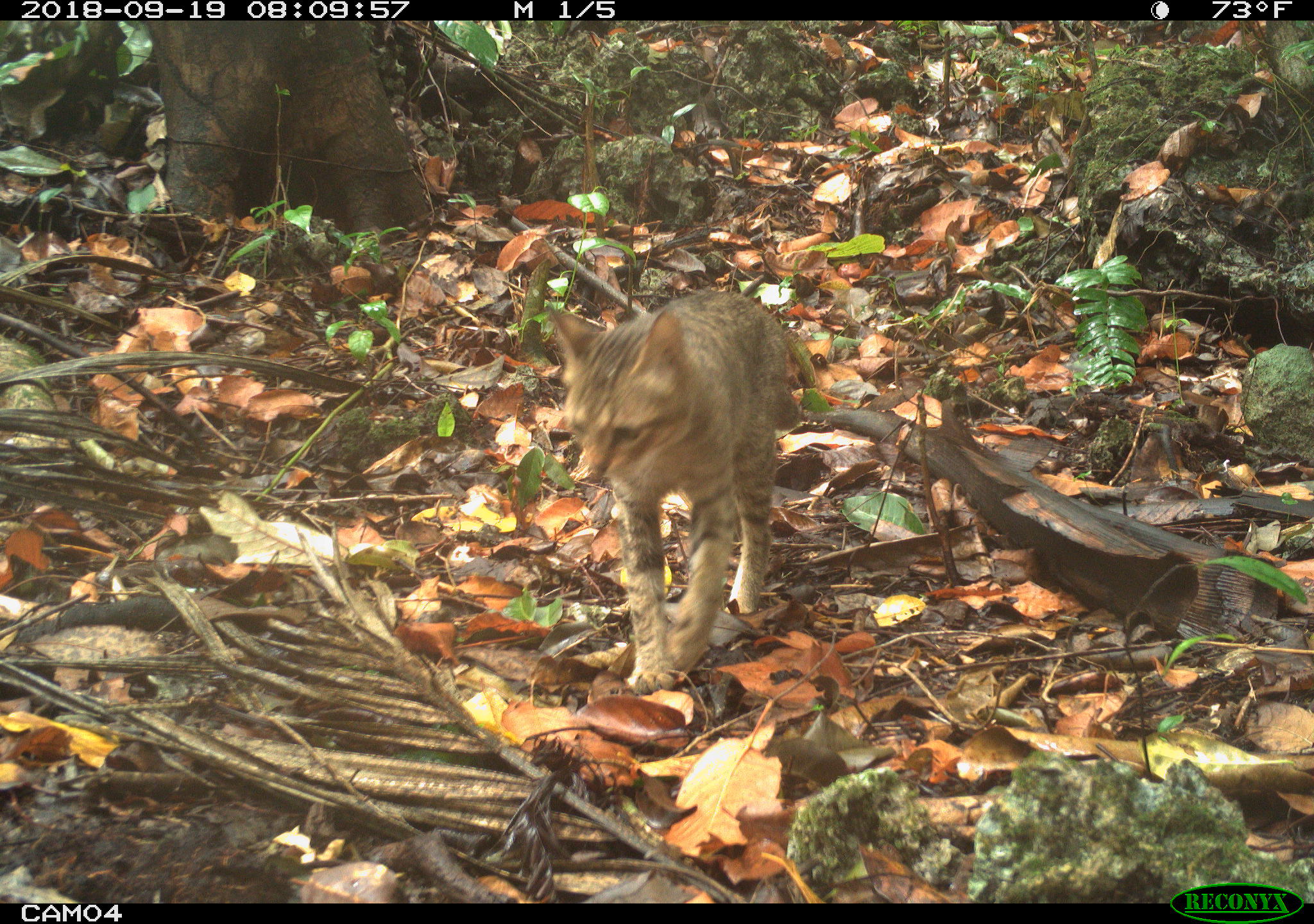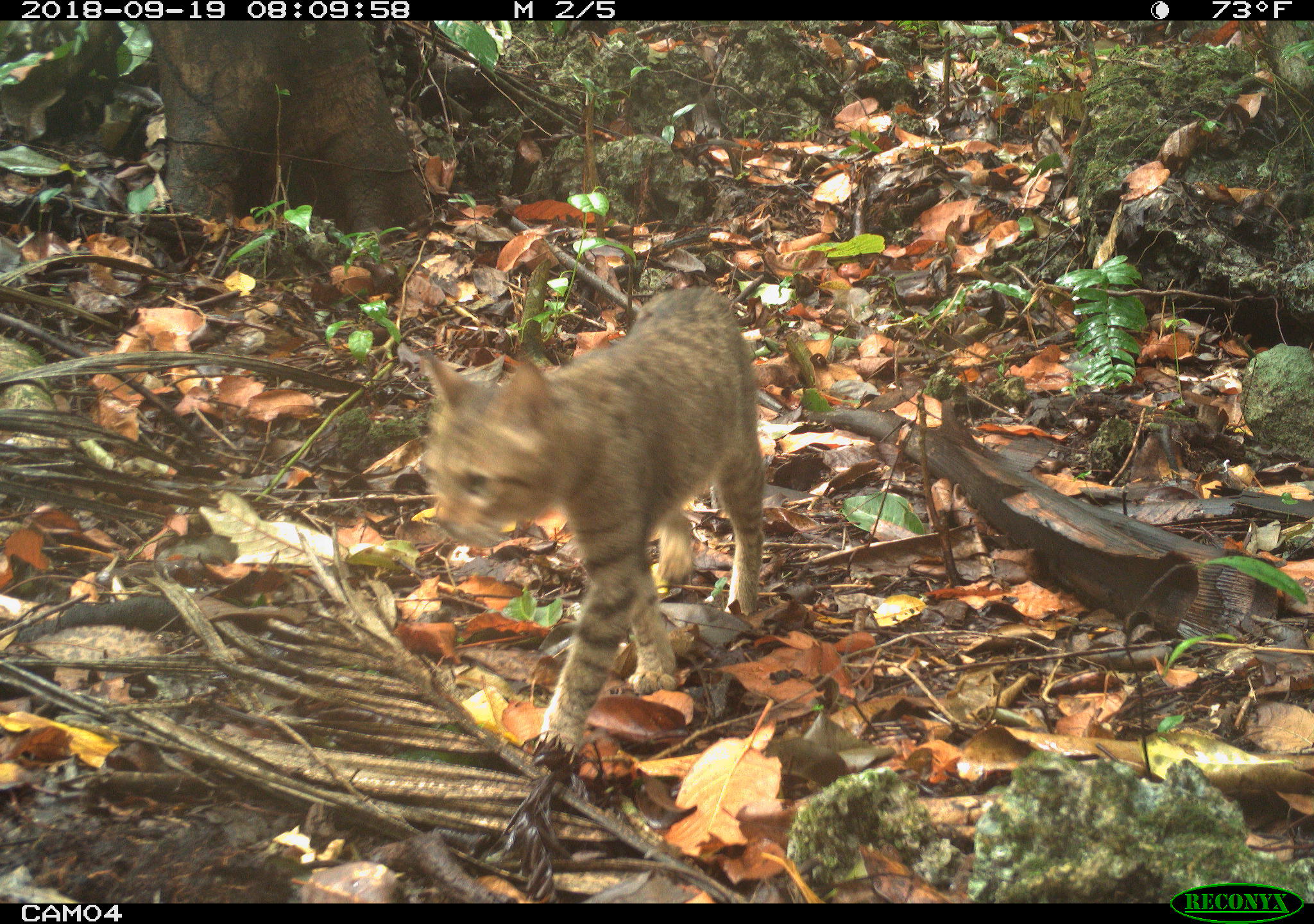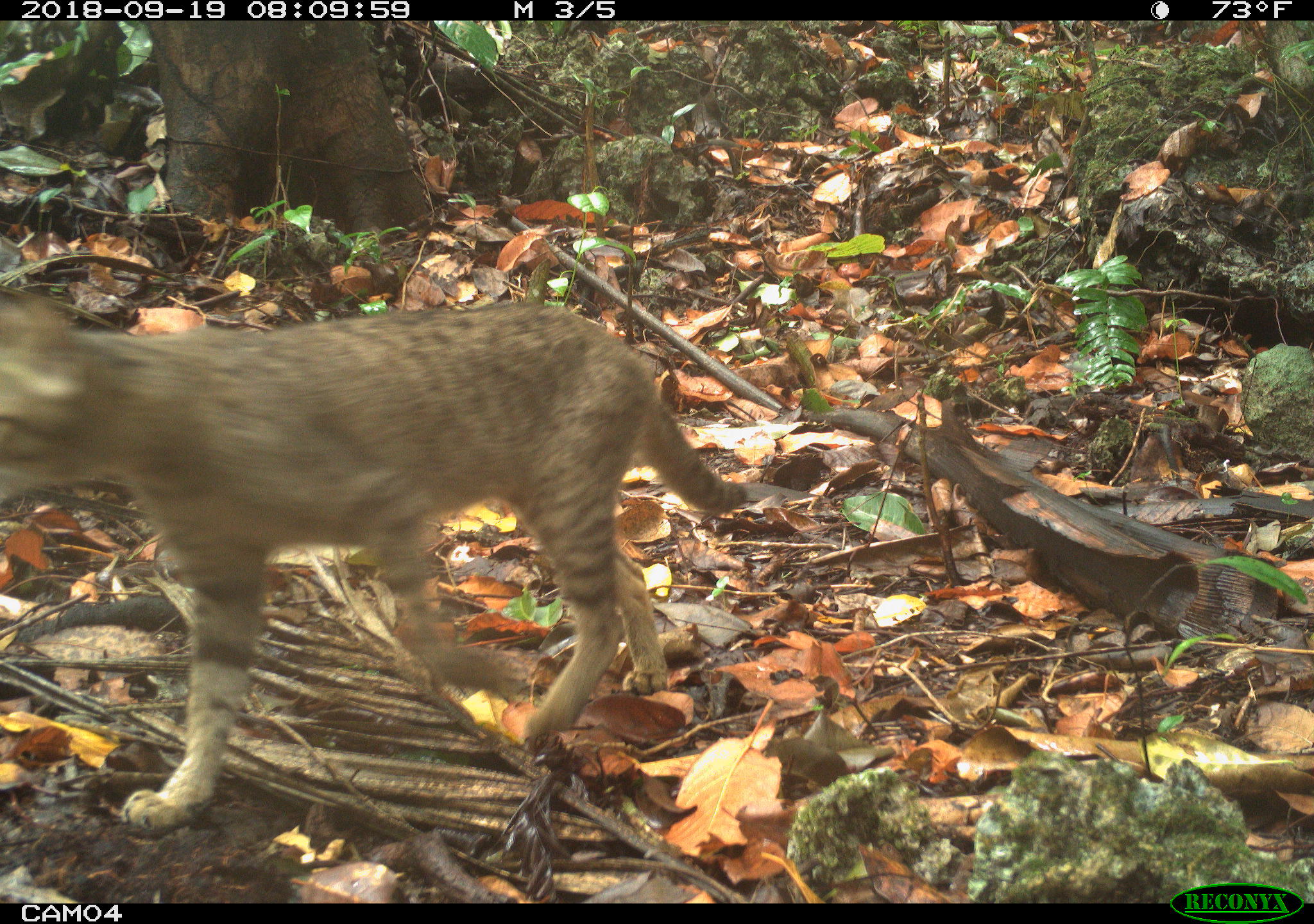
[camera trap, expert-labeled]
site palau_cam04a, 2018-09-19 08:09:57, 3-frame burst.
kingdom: Animalia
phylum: Chordata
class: Mammalia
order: Carnivora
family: Felidae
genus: Felis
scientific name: Felis catus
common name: cat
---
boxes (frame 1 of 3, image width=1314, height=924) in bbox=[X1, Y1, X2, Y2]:
cat: bbox=[542, 289, 828, 699]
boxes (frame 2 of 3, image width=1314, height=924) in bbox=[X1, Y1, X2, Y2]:
cat: bbox=[406, 279, 777, 788]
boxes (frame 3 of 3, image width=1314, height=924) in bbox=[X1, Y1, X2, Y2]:
cat: bbox=[0, 276, 764, 832]